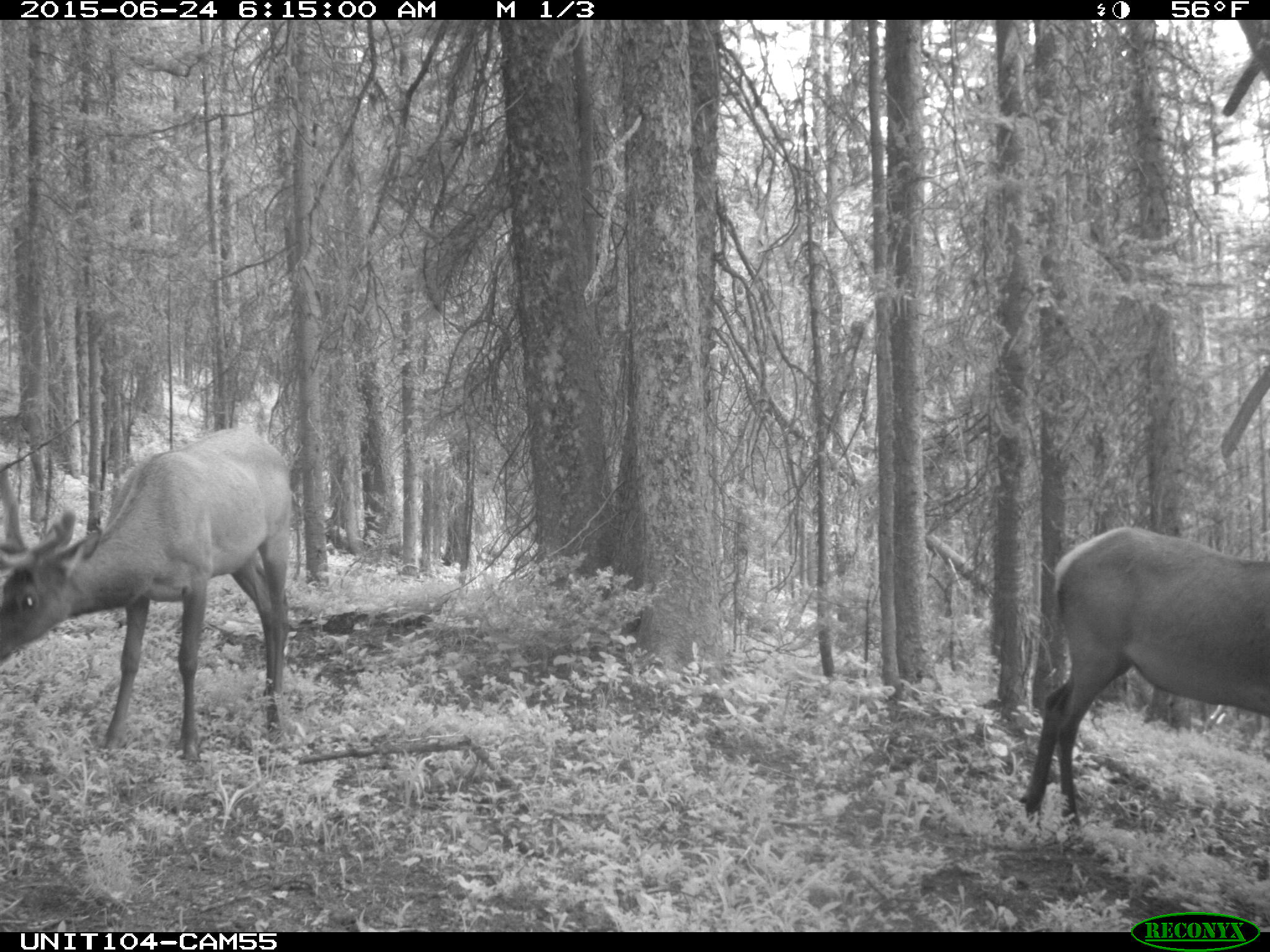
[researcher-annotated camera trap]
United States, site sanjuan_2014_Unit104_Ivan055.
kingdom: Animalia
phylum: Chordata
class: Mammalia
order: Artiodactyla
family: Cervidae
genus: Cervus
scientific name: Cervus elaphus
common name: red deer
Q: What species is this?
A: Cervus elaphus (red deer).